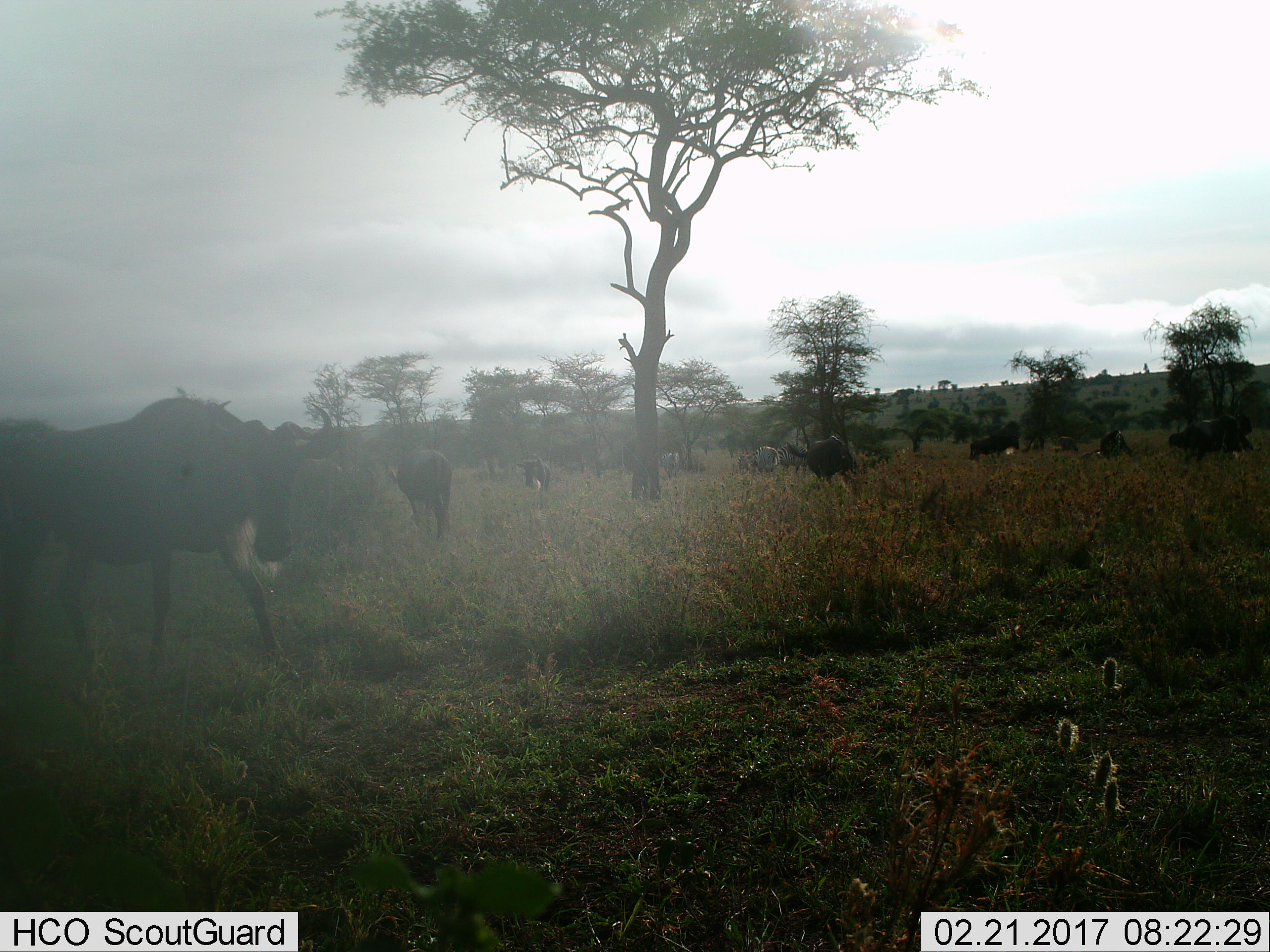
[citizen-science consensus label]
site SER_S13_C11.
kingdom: Animalia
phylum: Chordata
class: Mammalia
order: Artiodactyla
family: Bovidae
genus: Connochaetes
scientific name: Connochaetes taurinus taurinus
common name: blue wildebeest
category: wildebeestblue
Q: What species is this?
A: Wildebeestblue (blue wildebeest) (Connochaetes taurinus taurinus).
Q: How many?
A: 9.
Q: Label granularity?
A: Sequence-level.